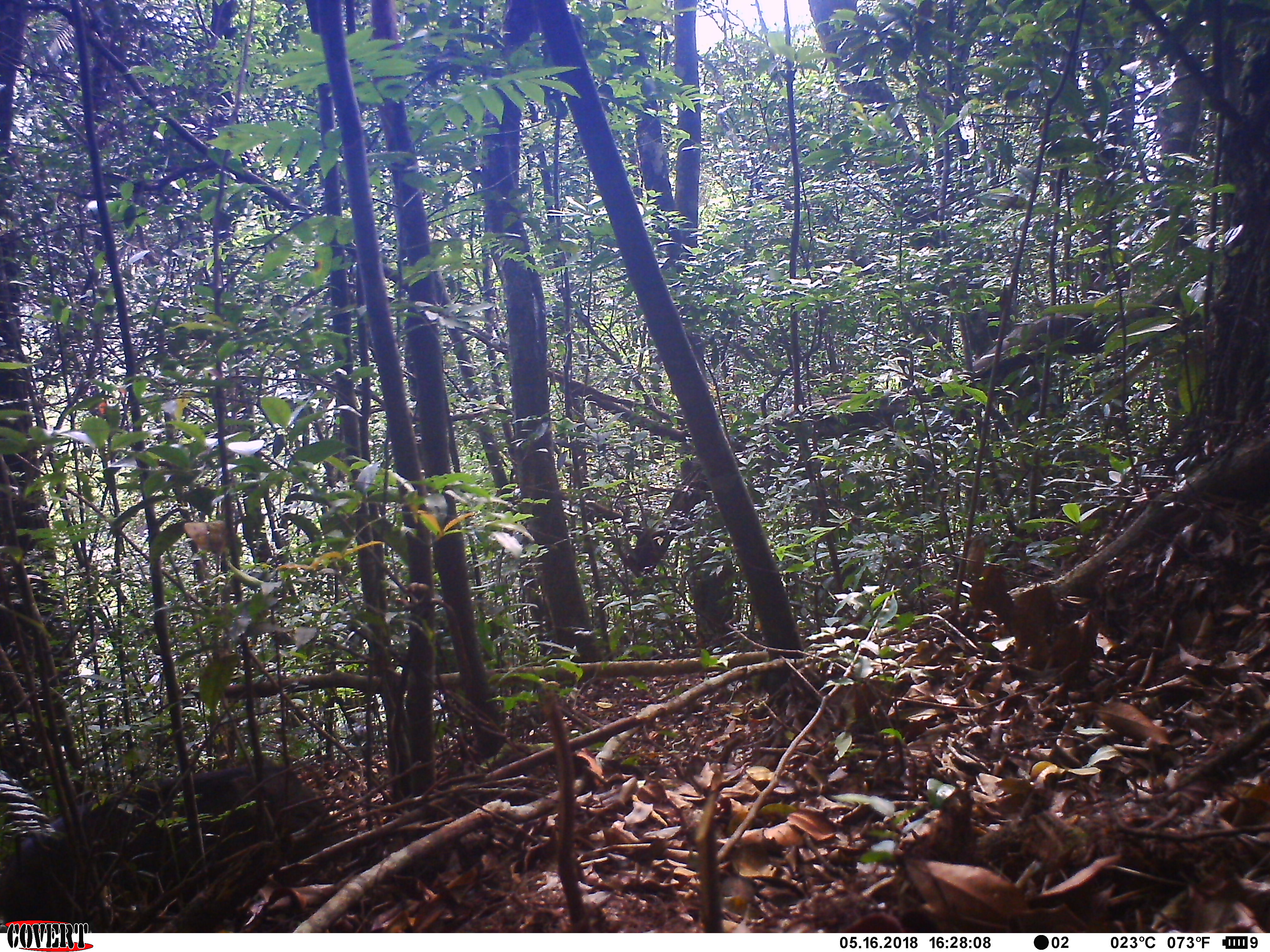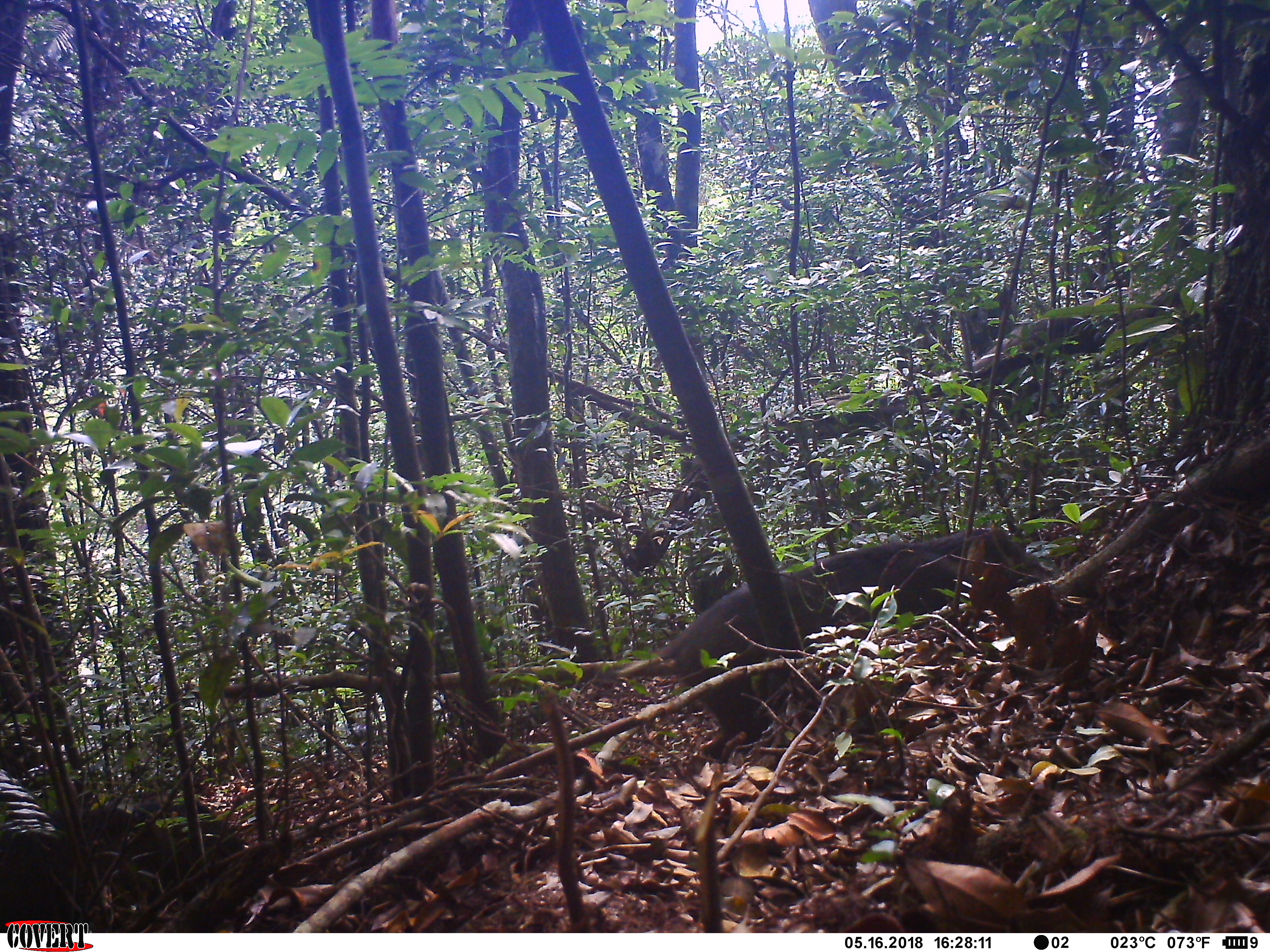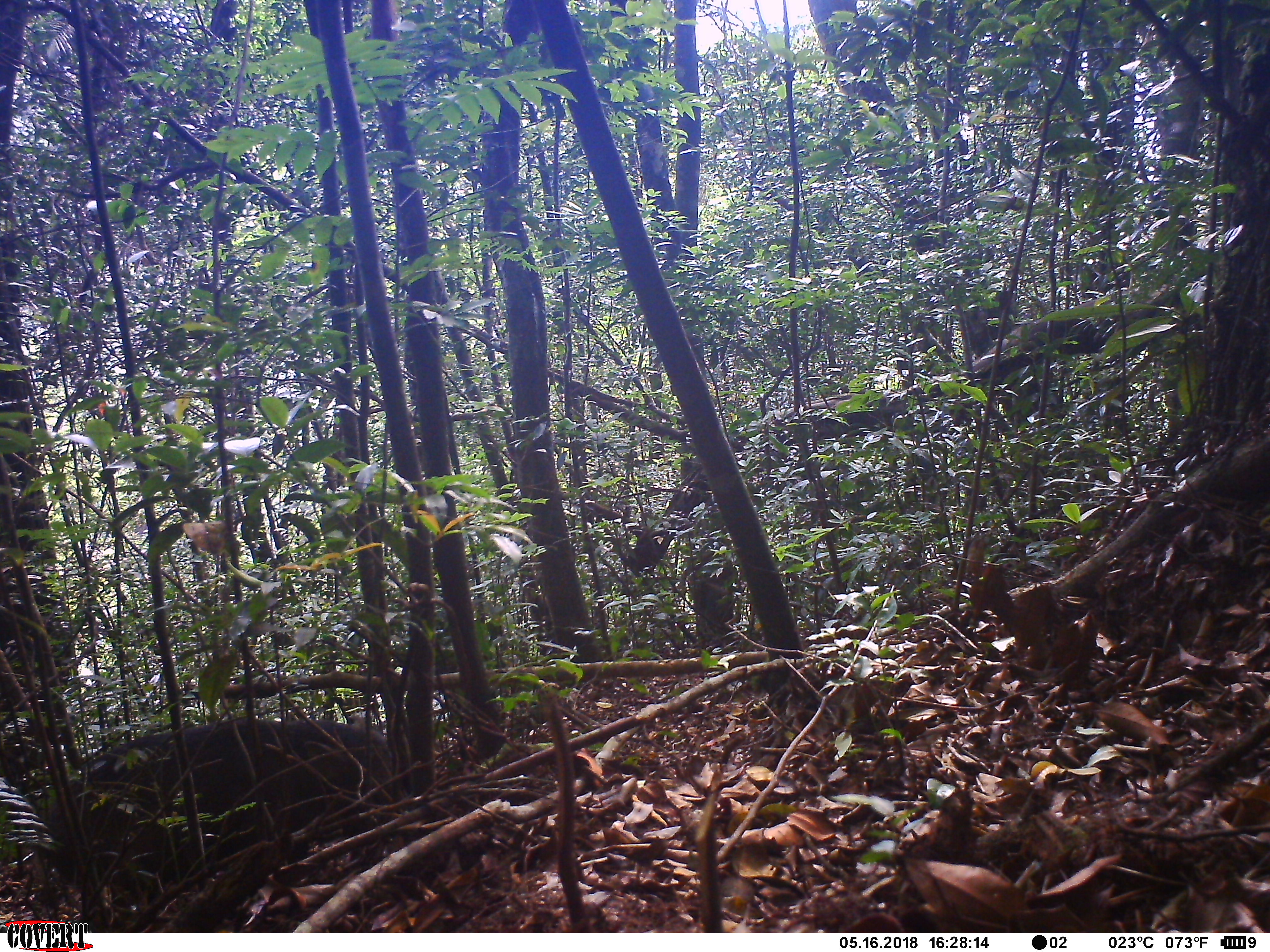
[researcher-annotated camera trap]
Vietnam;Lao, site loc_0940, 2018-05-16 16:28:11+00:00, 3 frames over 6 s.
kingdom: Animalia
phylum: Chordata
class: Mammalia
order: Artiodactyla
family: Suidae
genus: Sus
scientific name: Sus scrofa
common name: eurasian wild pig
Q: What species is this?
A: Eurasian wild pig (Sus scrofa).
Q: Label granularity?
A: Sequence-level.